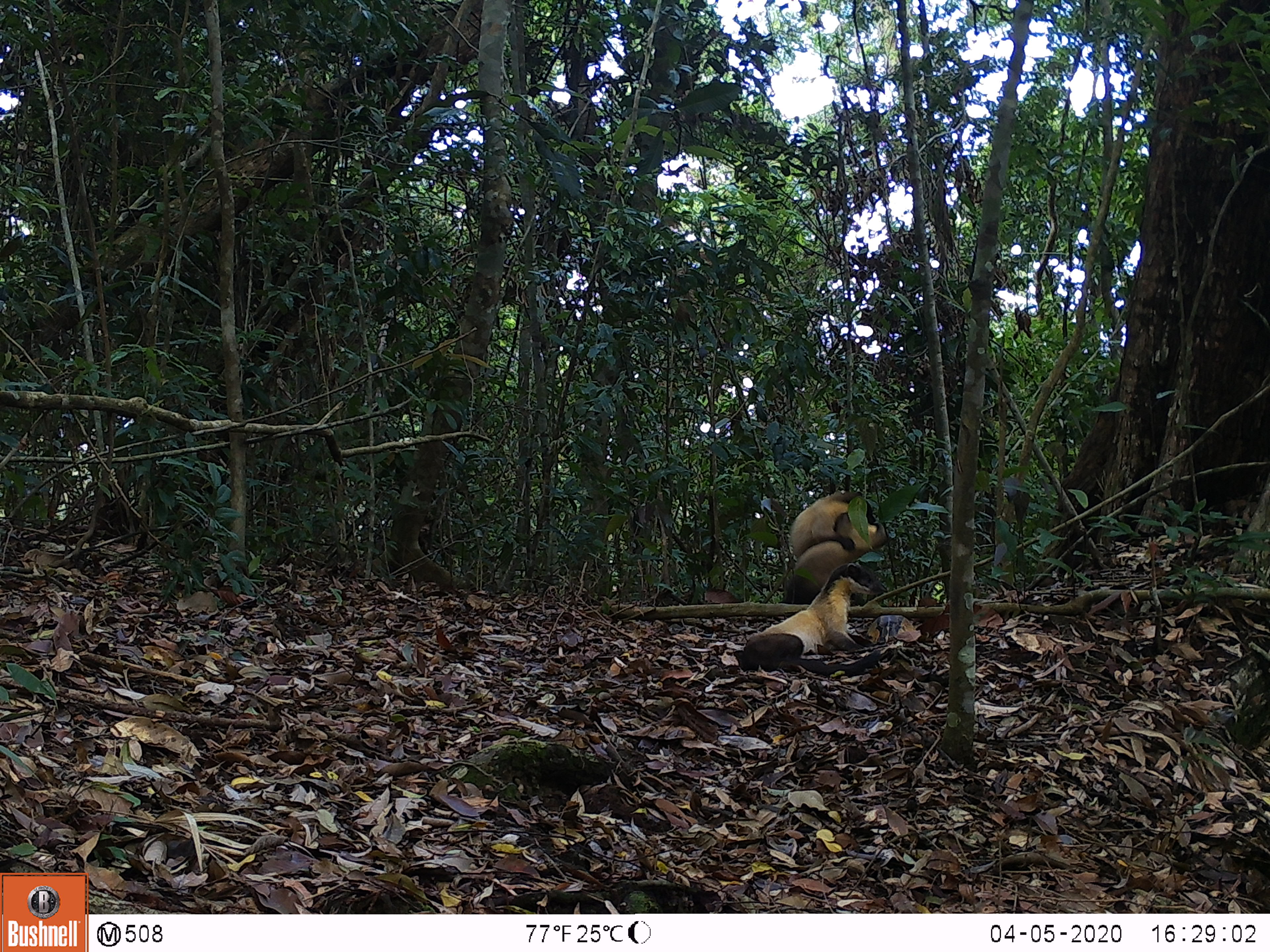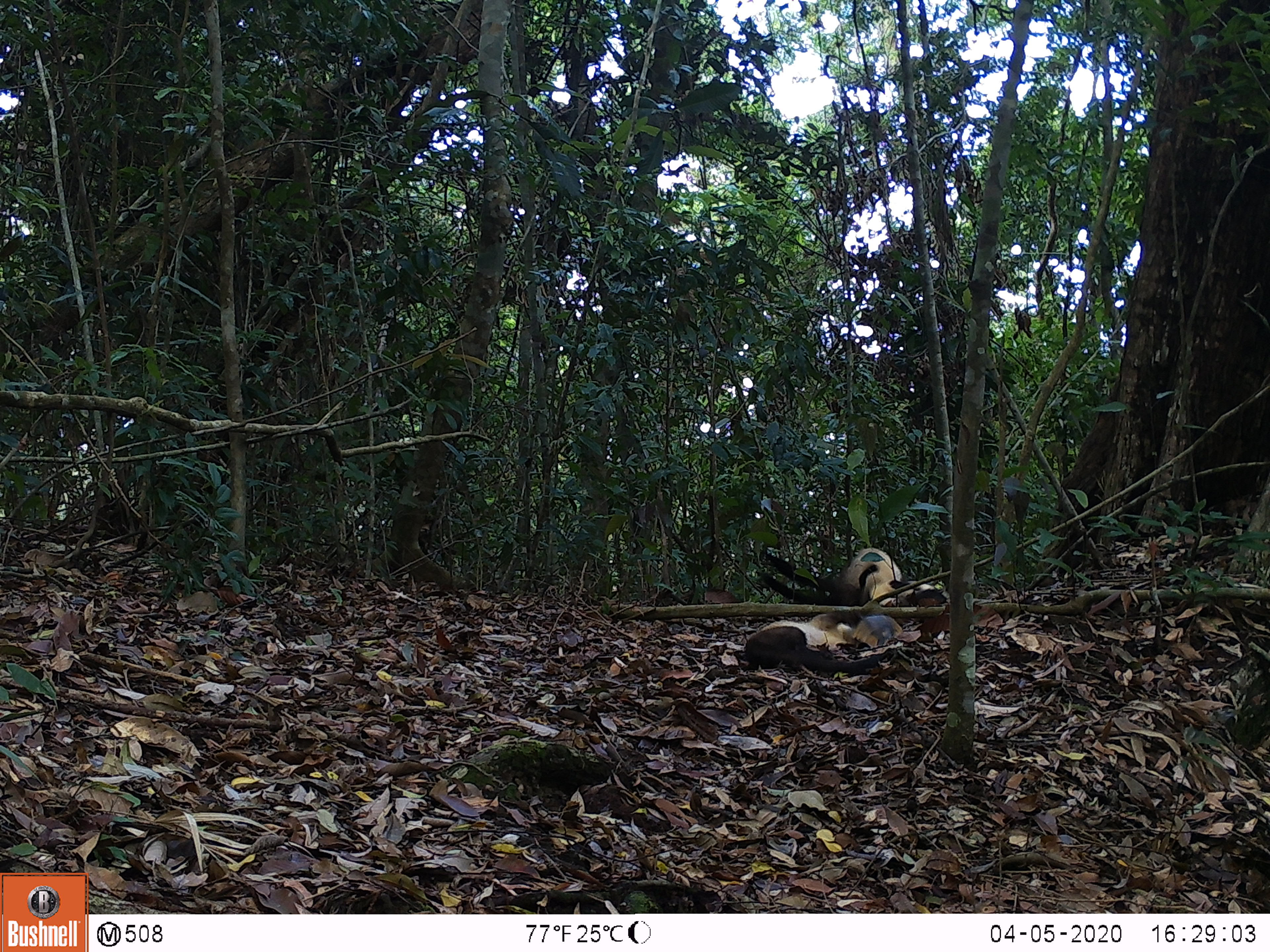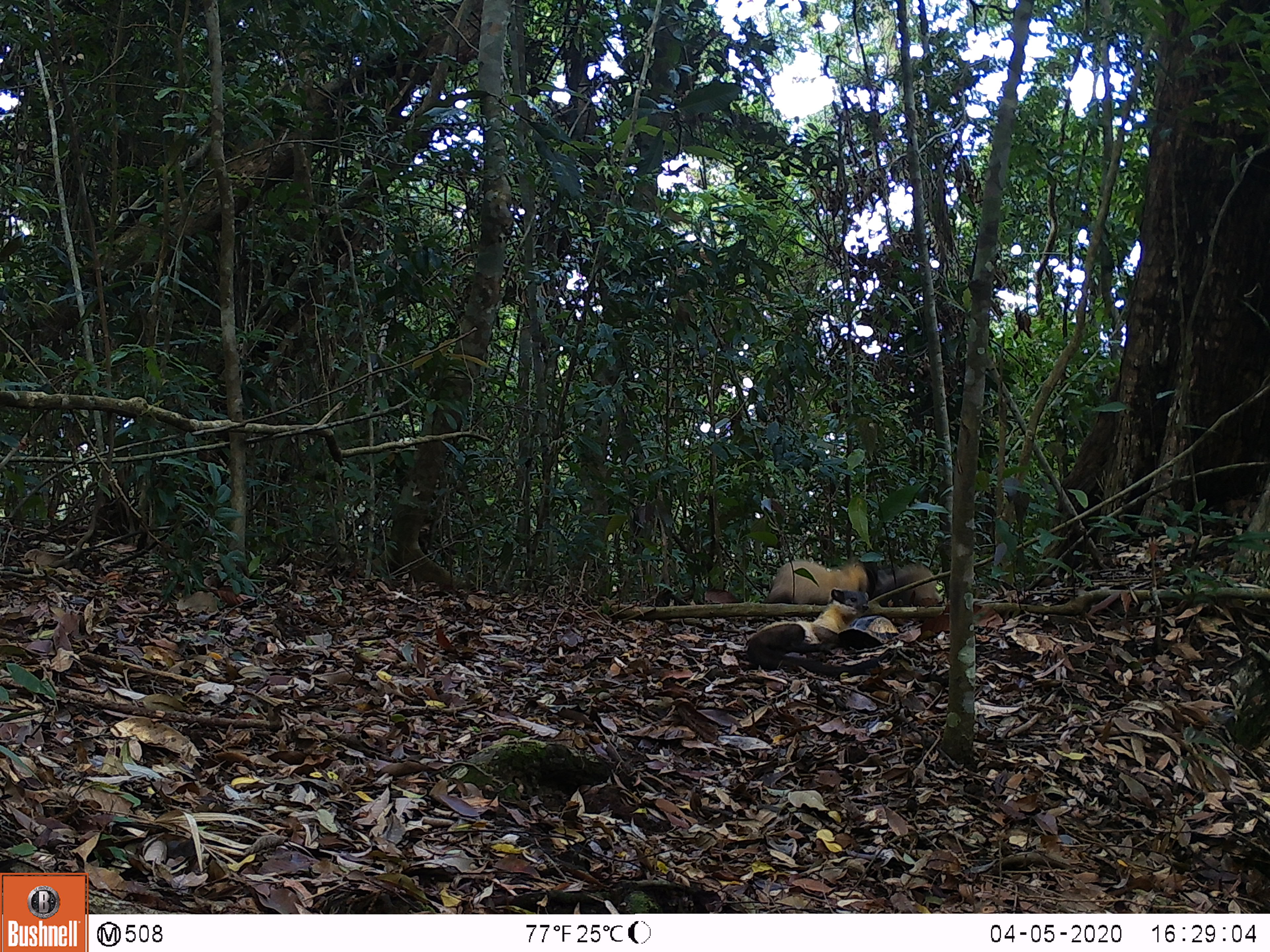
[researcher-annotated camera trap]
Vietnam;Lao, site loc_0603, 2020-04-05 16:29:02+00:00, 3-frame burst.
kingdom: Animalia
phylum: Chordata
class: Mammalia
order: Carnivora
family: Mustelidae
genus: Martes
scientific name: Martes flavigula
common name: yellow-throated marten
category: yellow throated marten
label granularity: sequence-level